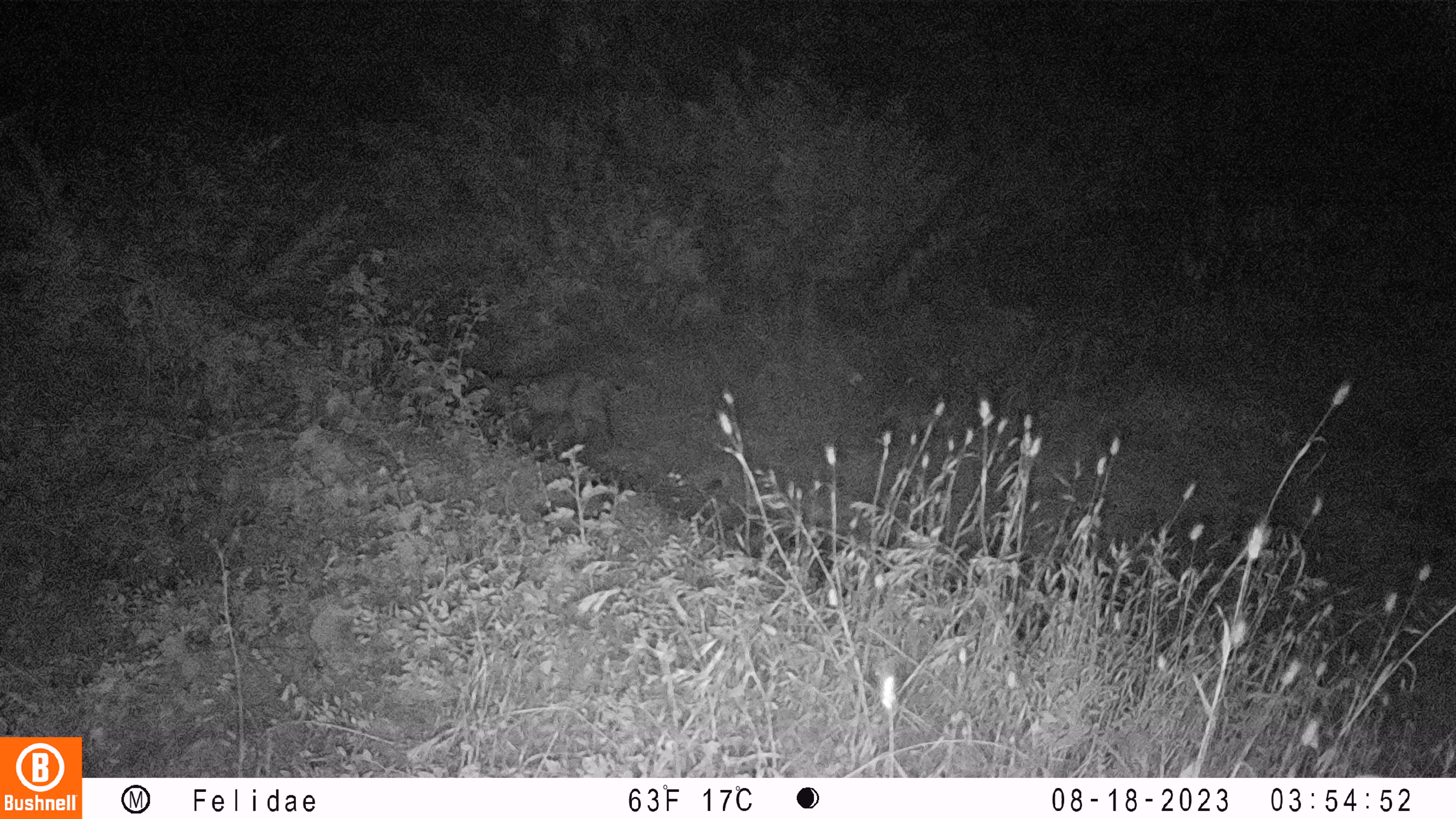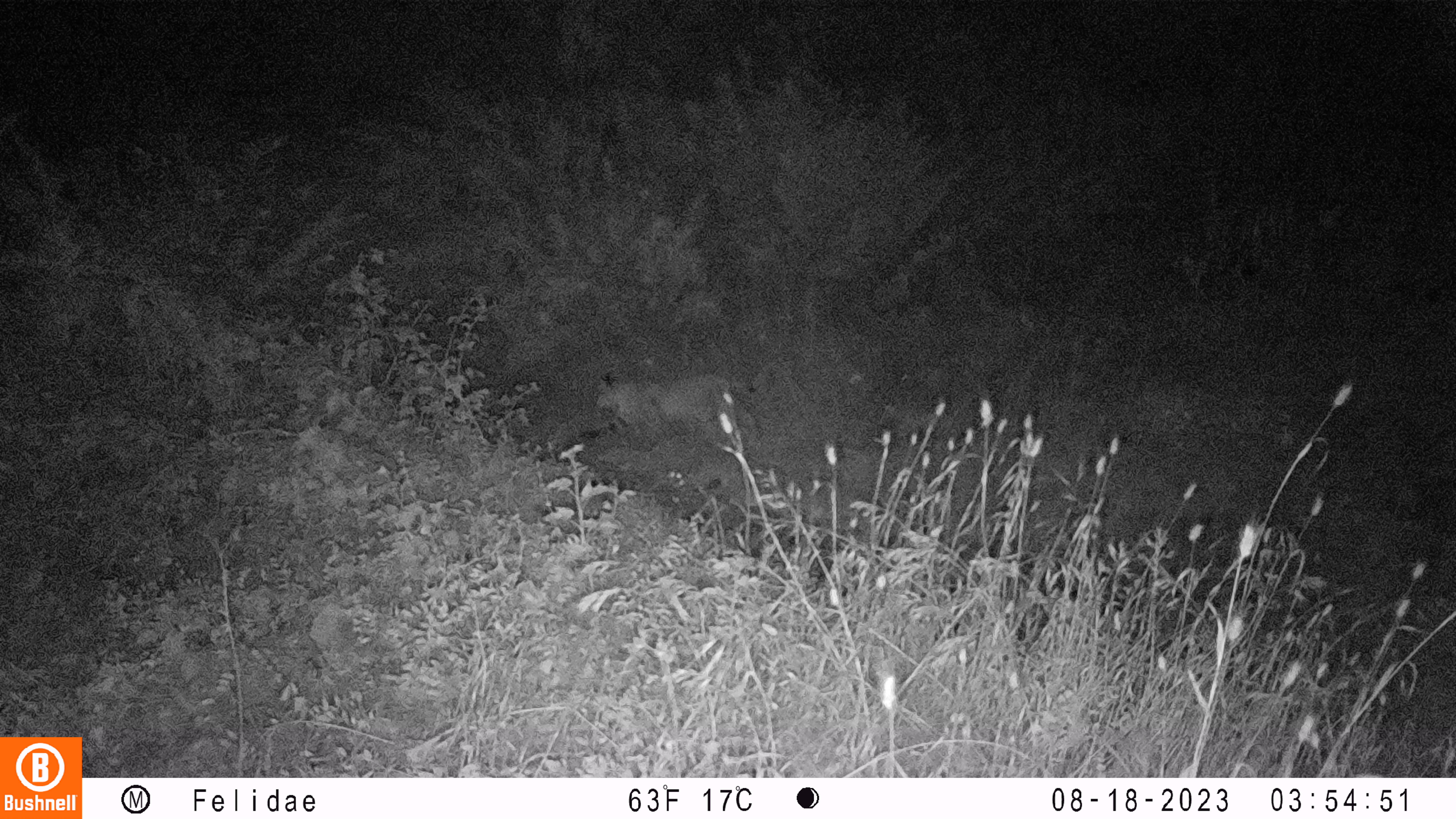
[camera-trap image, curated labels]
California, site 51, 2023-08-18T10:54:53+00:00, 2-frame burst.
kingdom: Animalia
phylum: Chordata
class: Mammalia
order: Carnivora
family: Felidae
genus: Lynx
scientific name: Lynx rufus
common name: bobcat